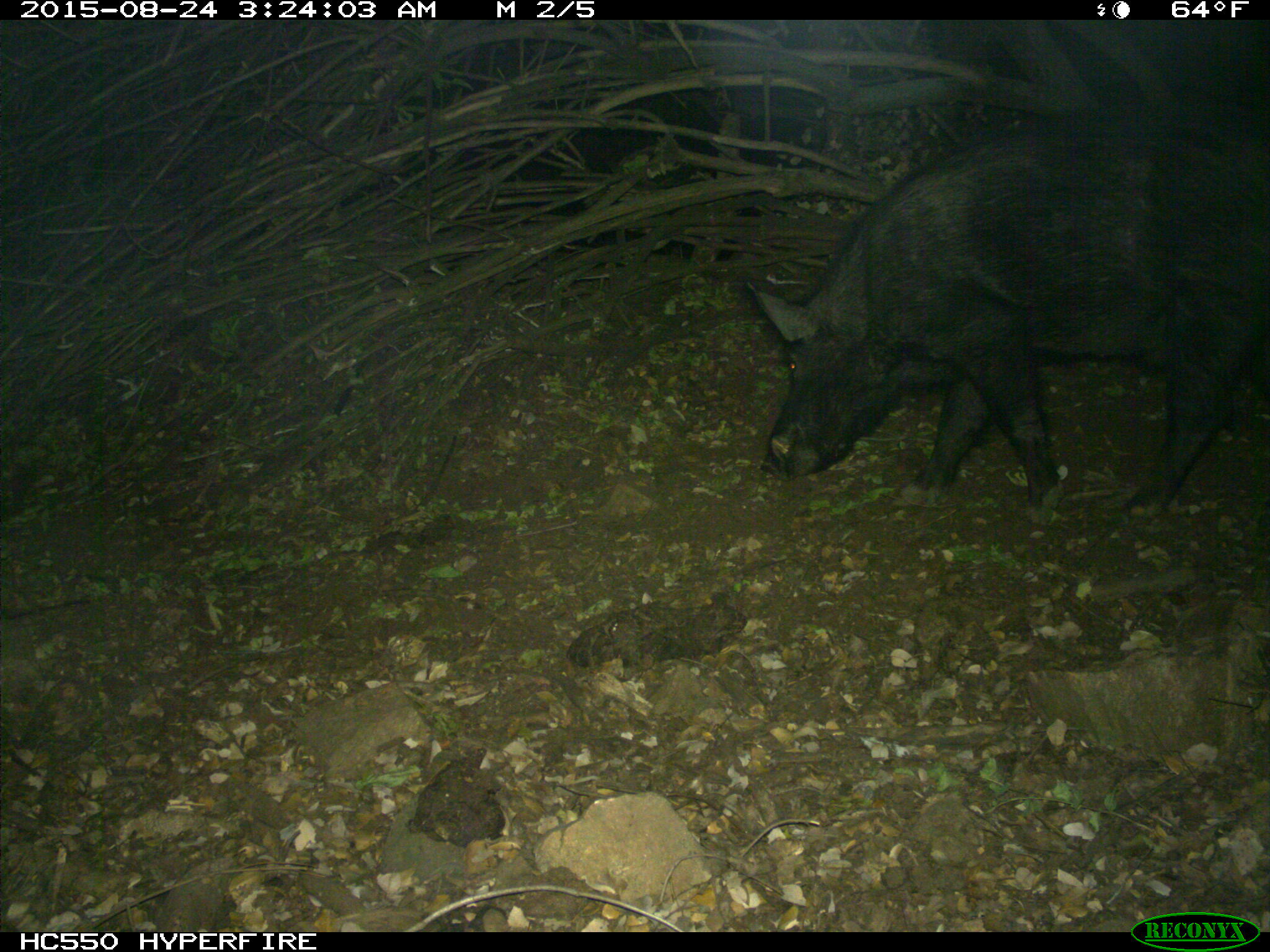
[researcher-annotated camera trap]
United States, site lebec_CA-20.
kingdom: Animalia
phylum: Chordata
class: Mammalia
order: Artiodactyla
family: Suidae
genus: Sus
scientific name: Sus scrofa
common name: wild boar